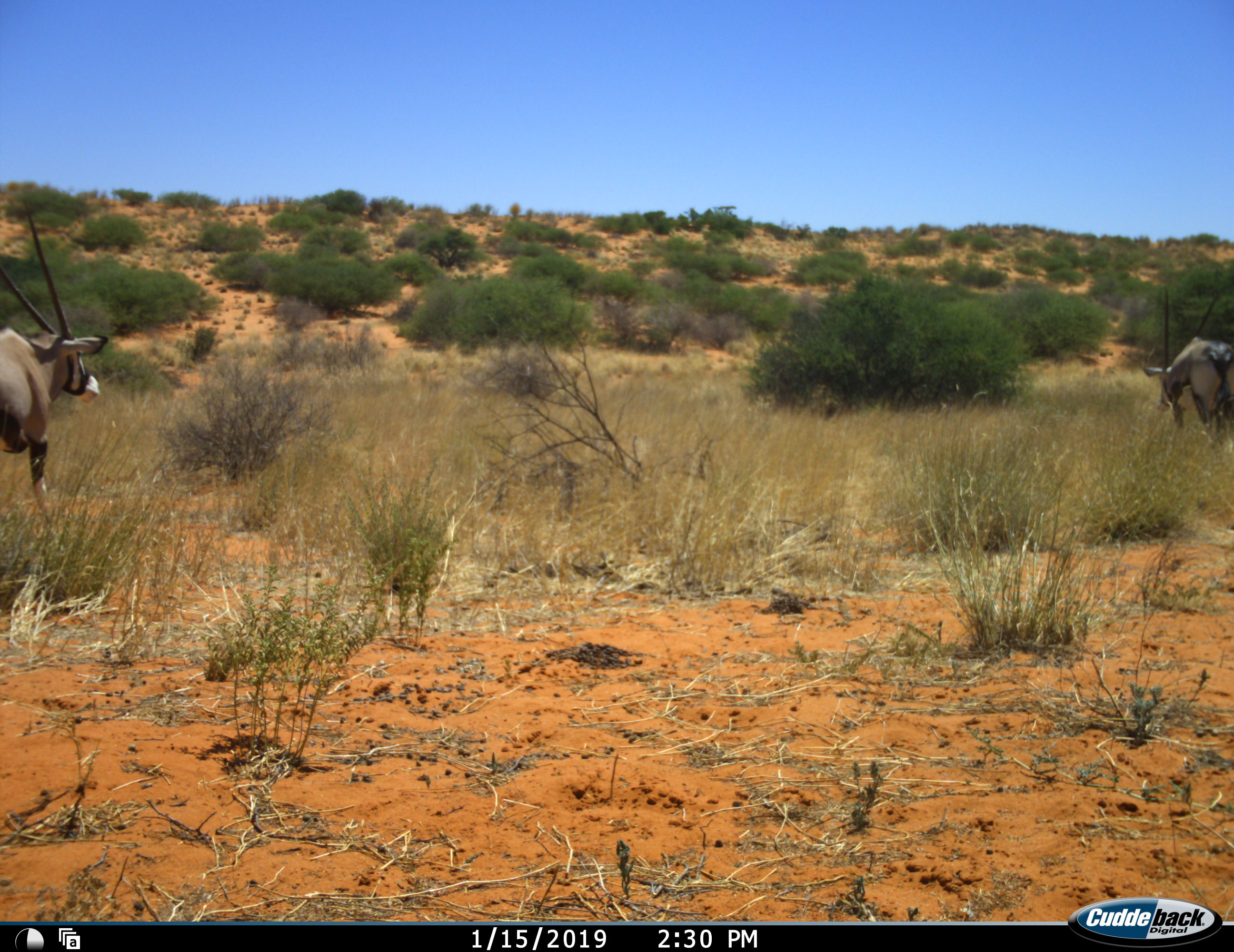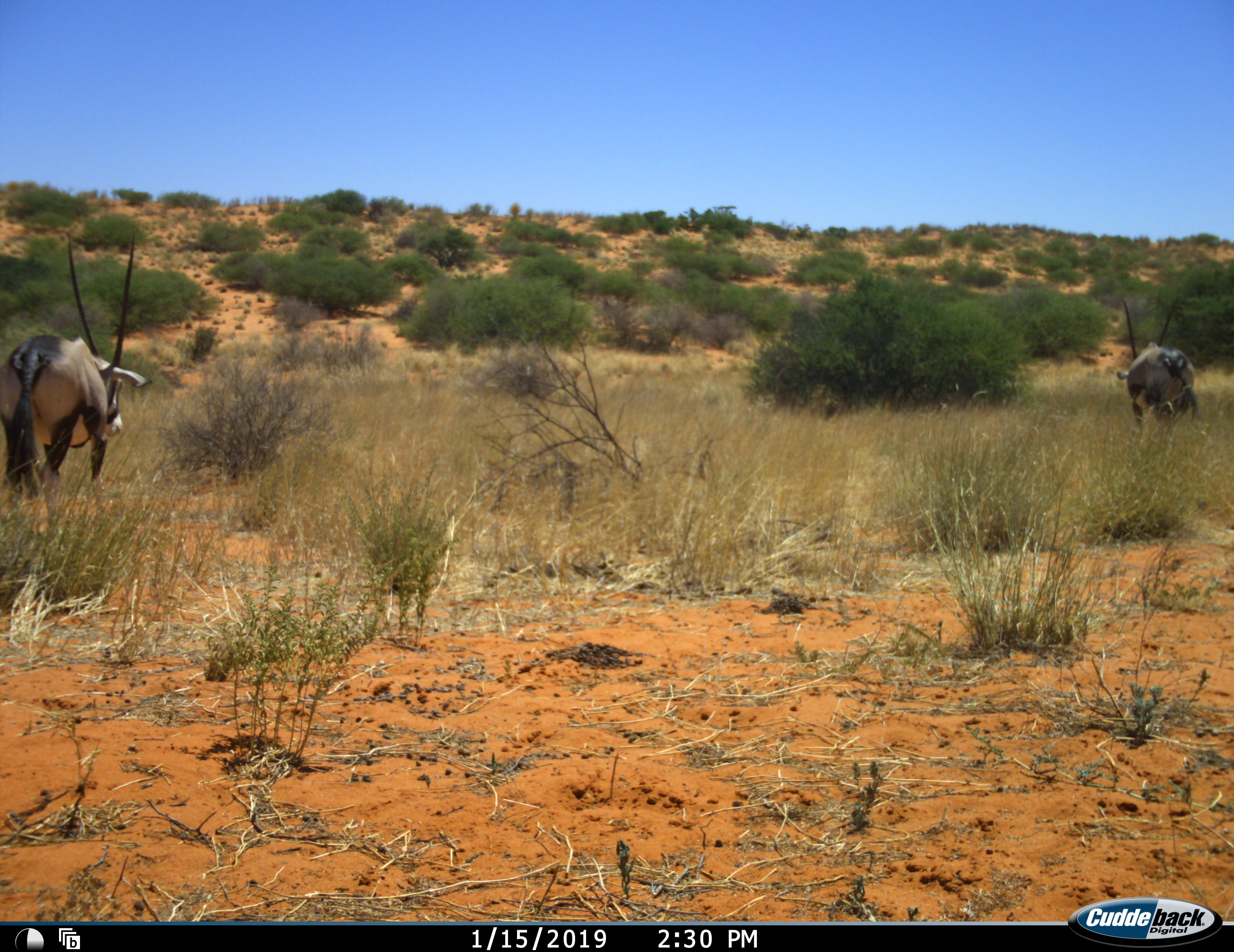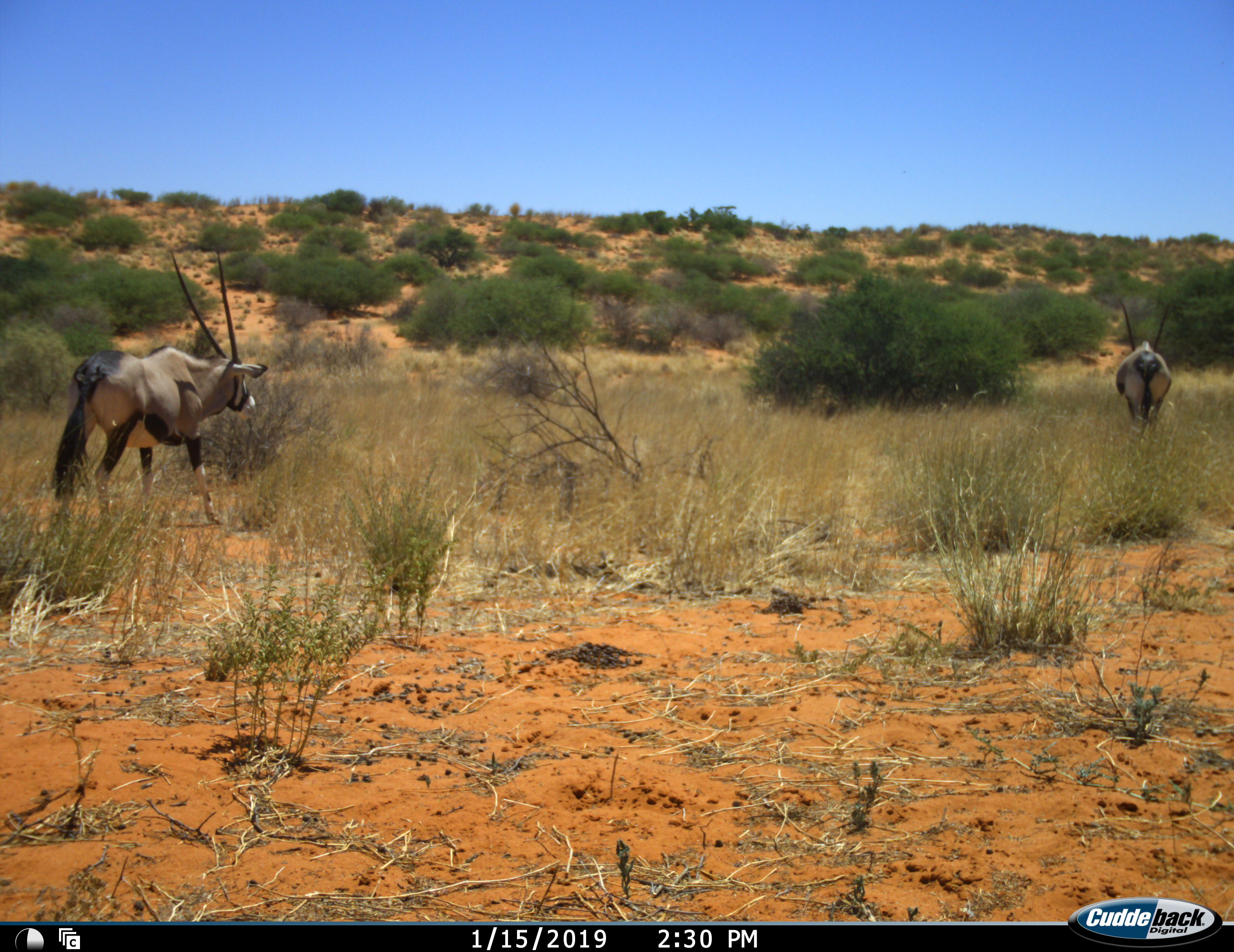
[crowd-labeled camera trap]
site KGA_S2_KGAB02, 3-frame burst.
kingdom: Animalia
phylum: Chordata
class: Mammalia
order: Artiodactyla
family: Bovidae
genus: Oryx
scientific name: Oryx gazella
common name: gemsbok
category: oryx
Oryx (gemsbok) (Oryx gazella), count 2. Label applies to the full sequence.